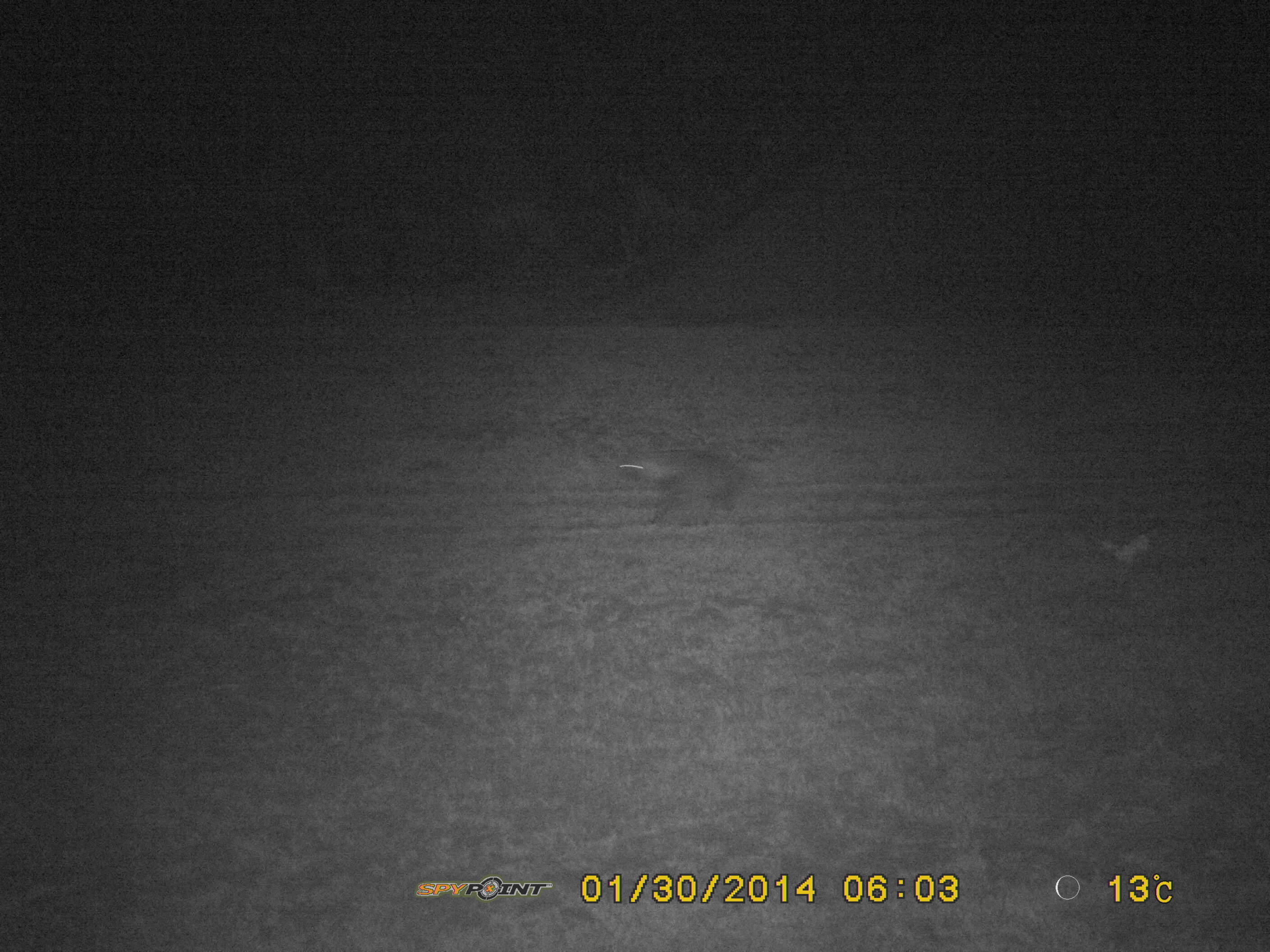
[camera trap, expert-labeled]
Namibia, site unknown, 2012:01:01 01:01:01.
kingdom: Animalia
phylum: Chordata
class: Mammalia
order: Carnivora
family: Hyaenidae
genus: Parahyaena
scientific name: Parahyaena brunnea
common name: brown hyena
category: hyaena brunnea